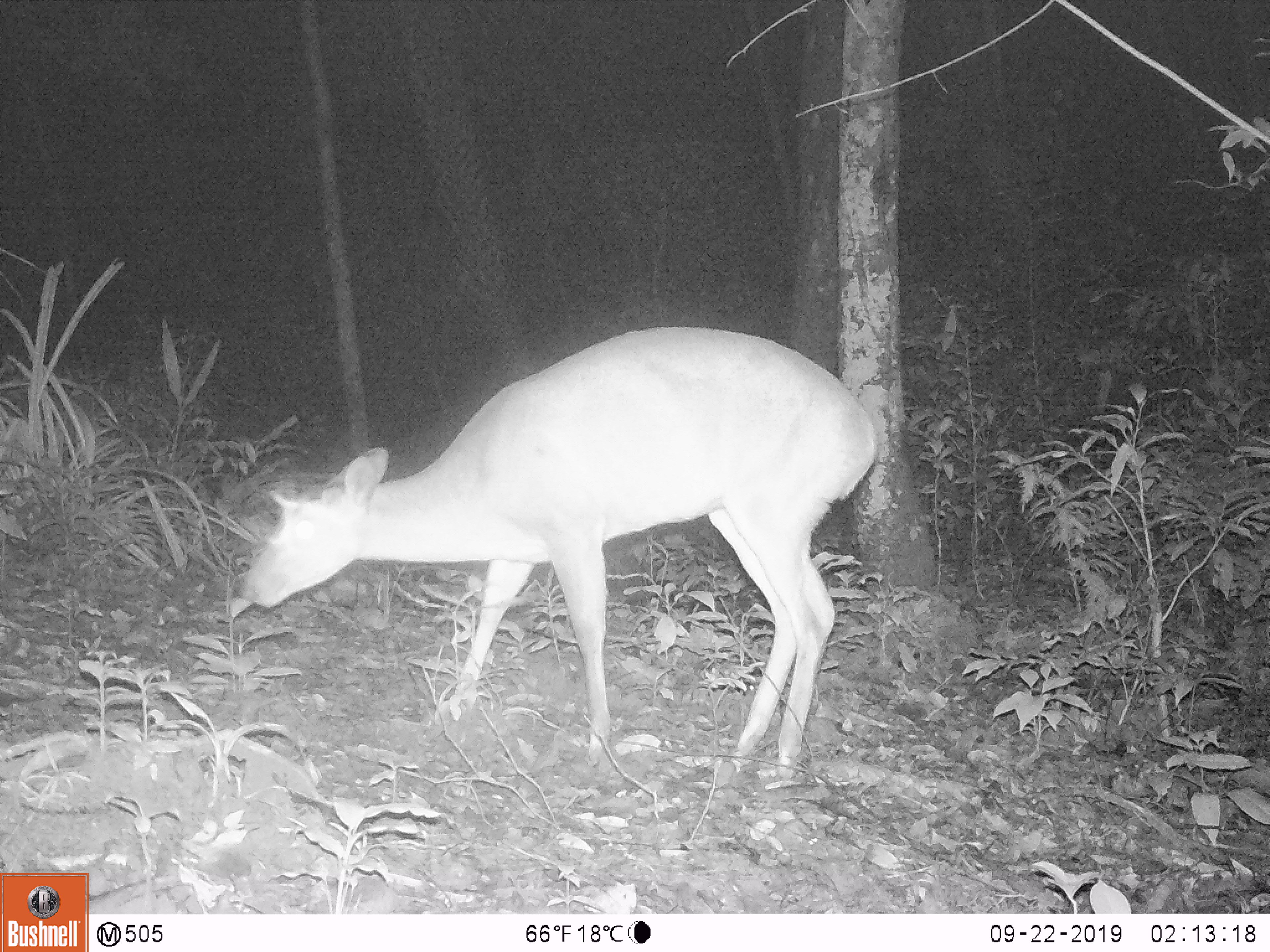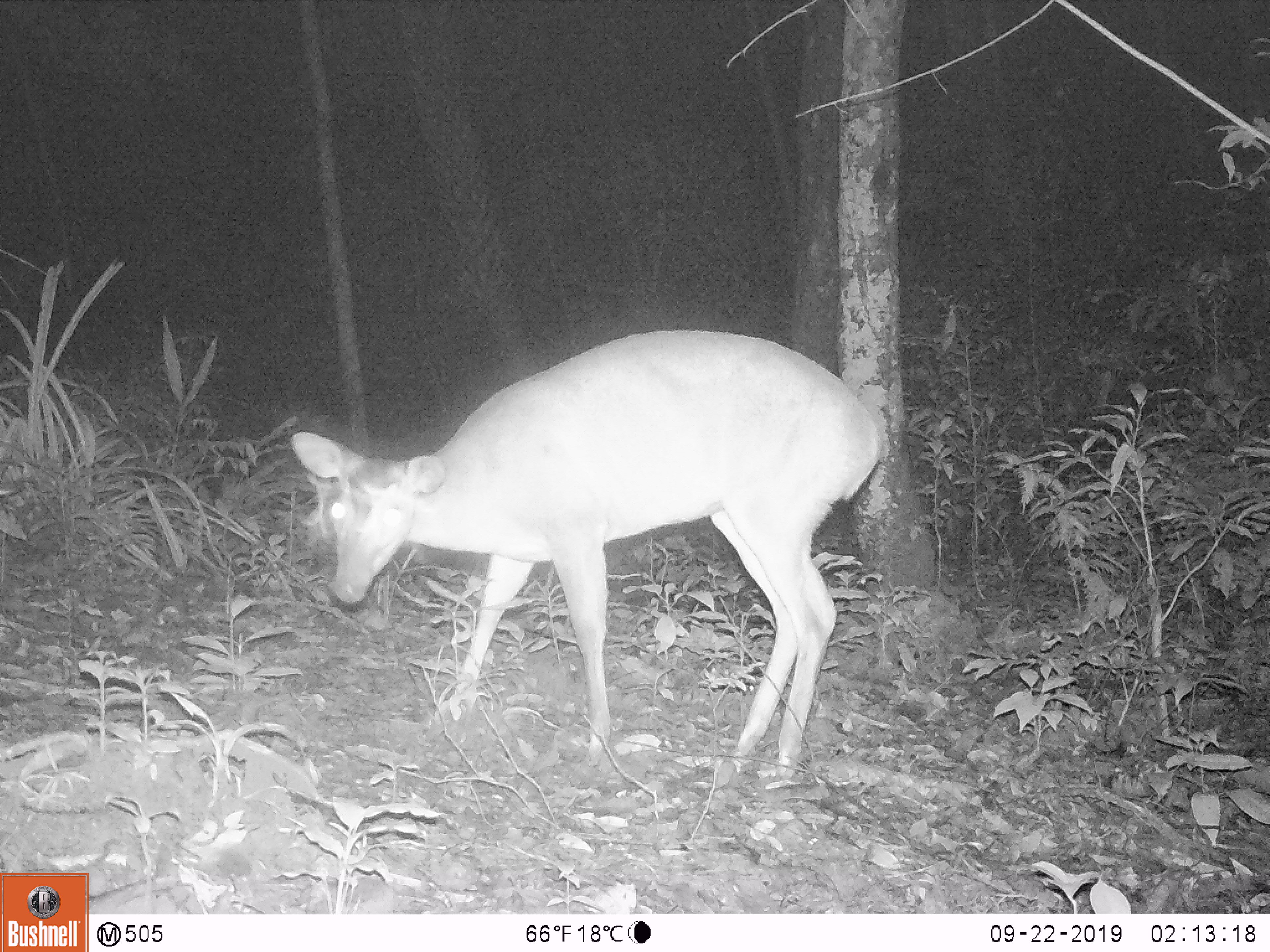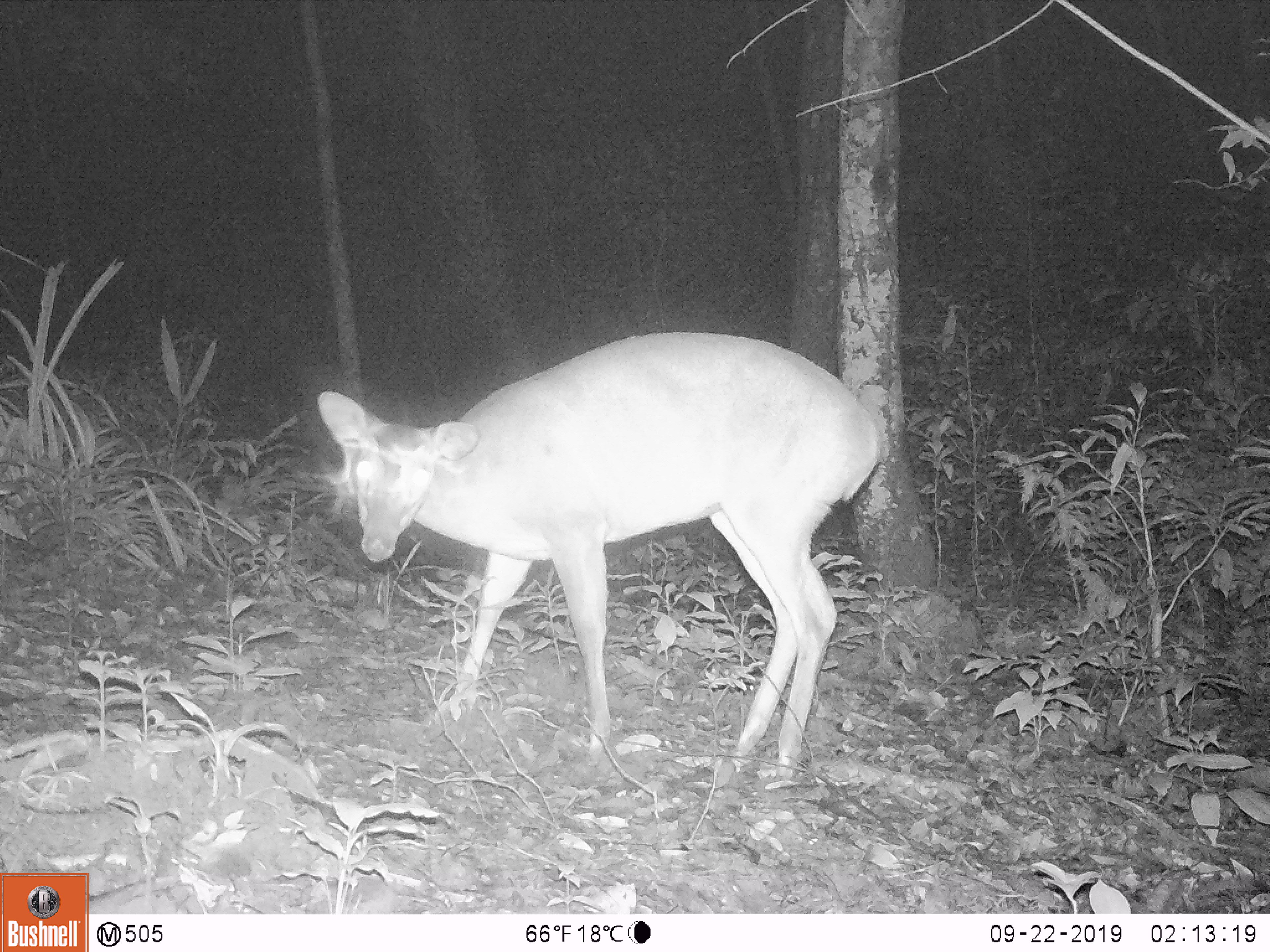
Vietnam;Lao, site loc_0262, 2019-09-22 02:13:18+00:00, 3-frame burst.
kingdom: Animalia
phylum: Chordata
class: Mammalia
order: Artiodactyla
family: Cervidae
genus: Muntiacus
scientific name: Muntiacus vuquangensis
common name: large-antlered muntjac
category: large antlered muntjac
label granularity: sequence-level